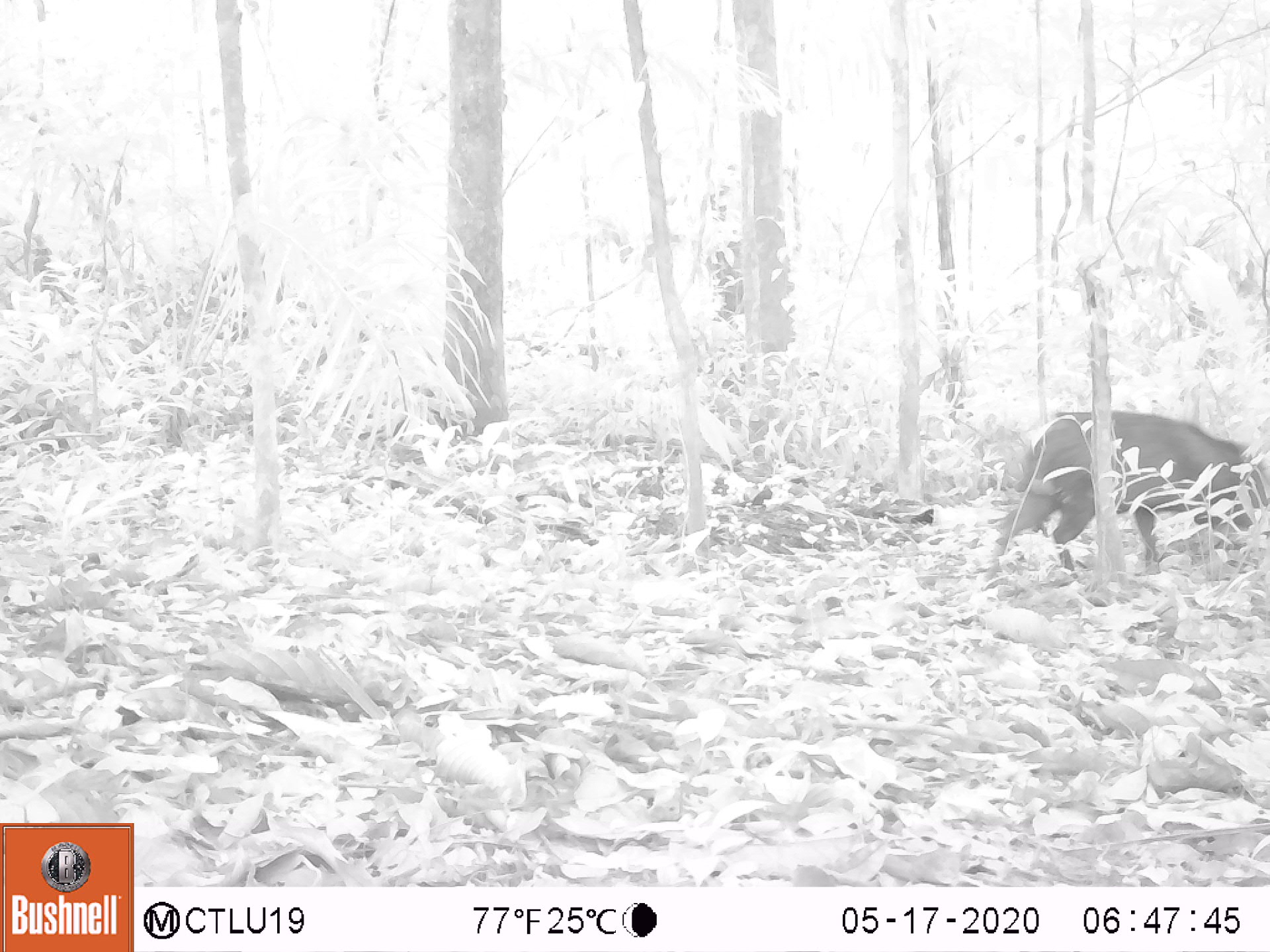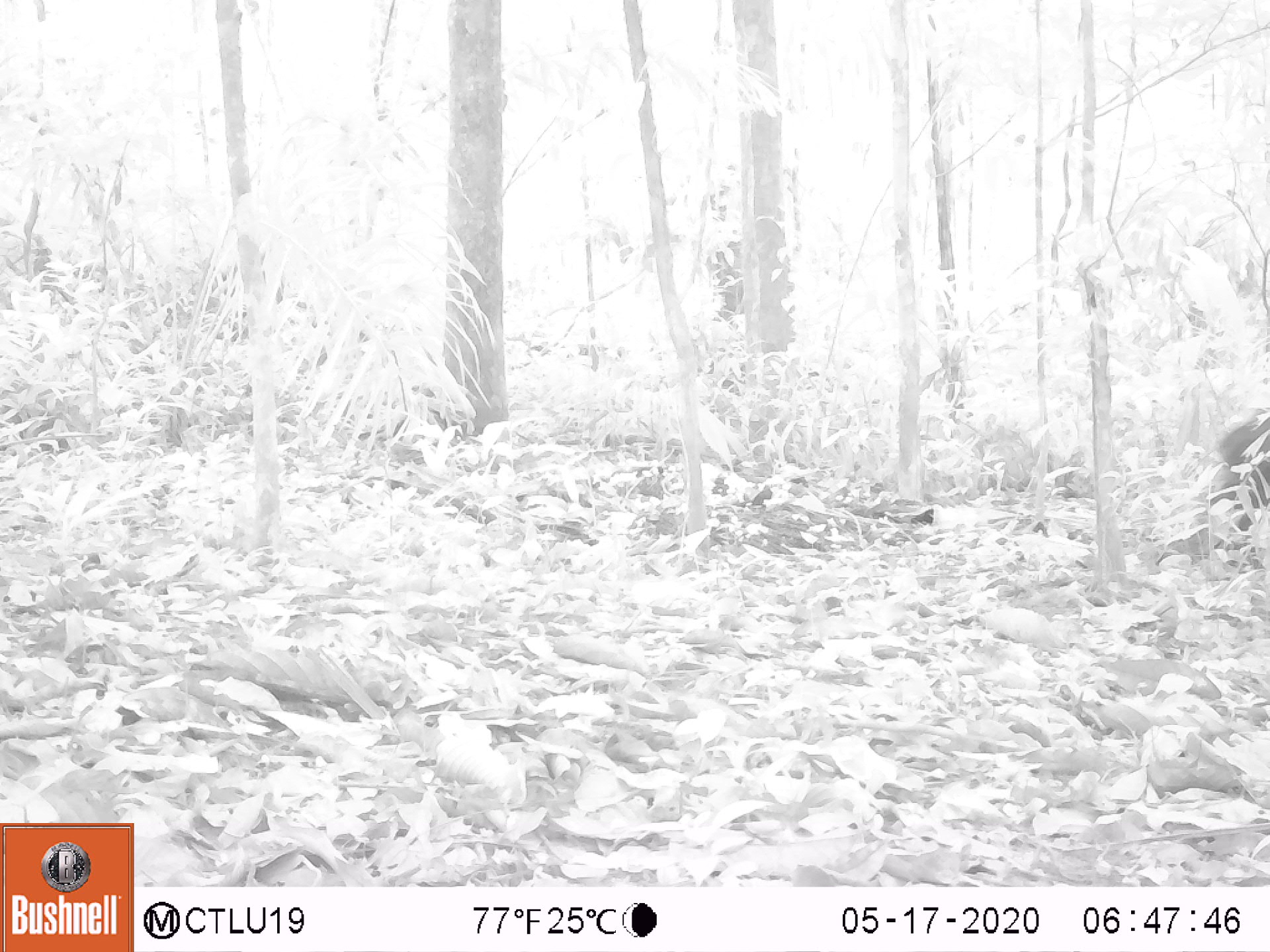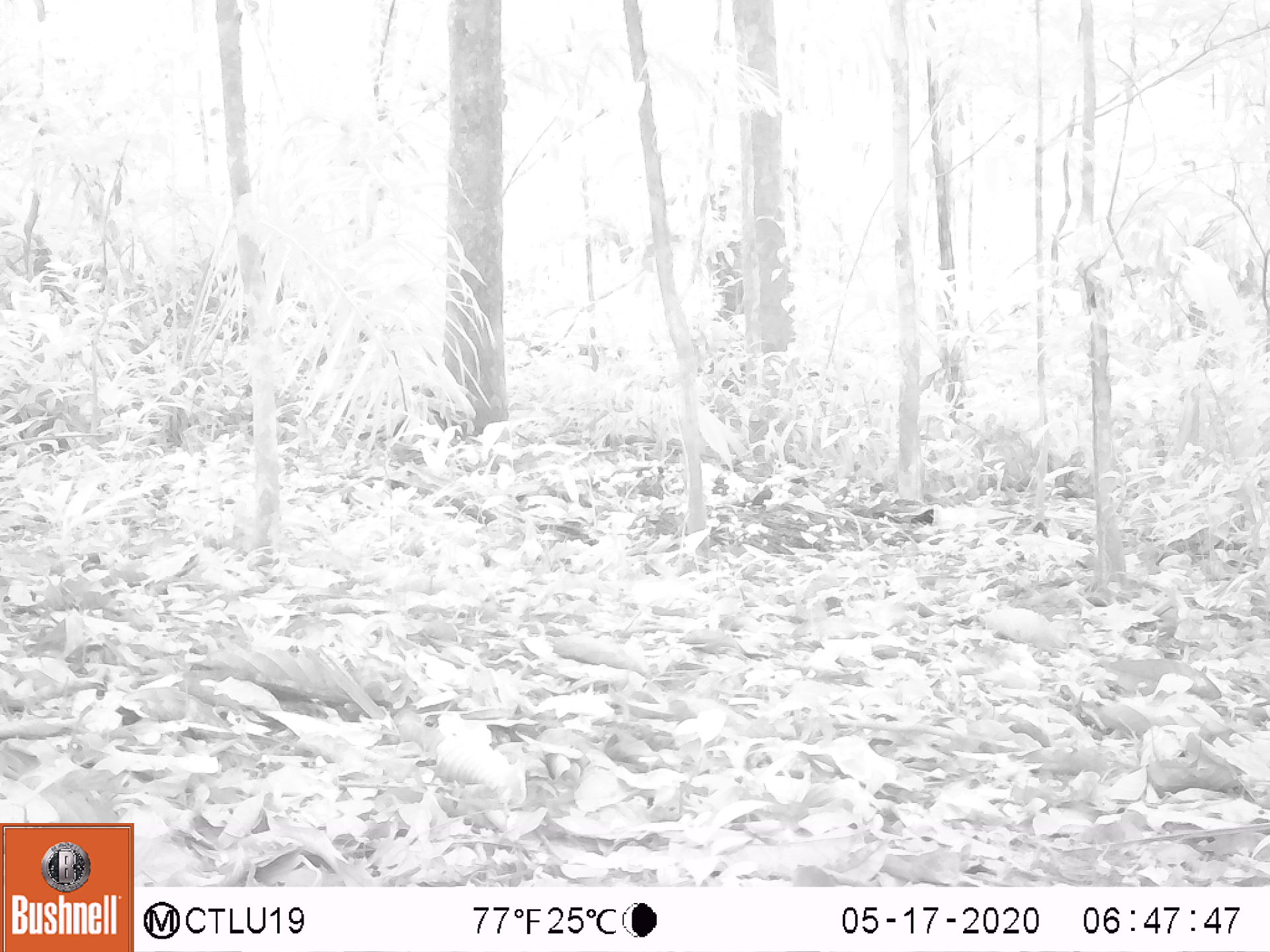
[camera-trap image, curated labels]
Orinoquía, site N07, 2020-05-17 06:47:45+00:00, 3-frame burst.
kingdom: Animalia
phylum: Chordata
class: Mammalia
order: Artiodactyla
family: Tayassuidae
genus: Pecari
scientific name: Pecari tajacu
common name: collared peccary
Collared peccary (Pecari tajacu).